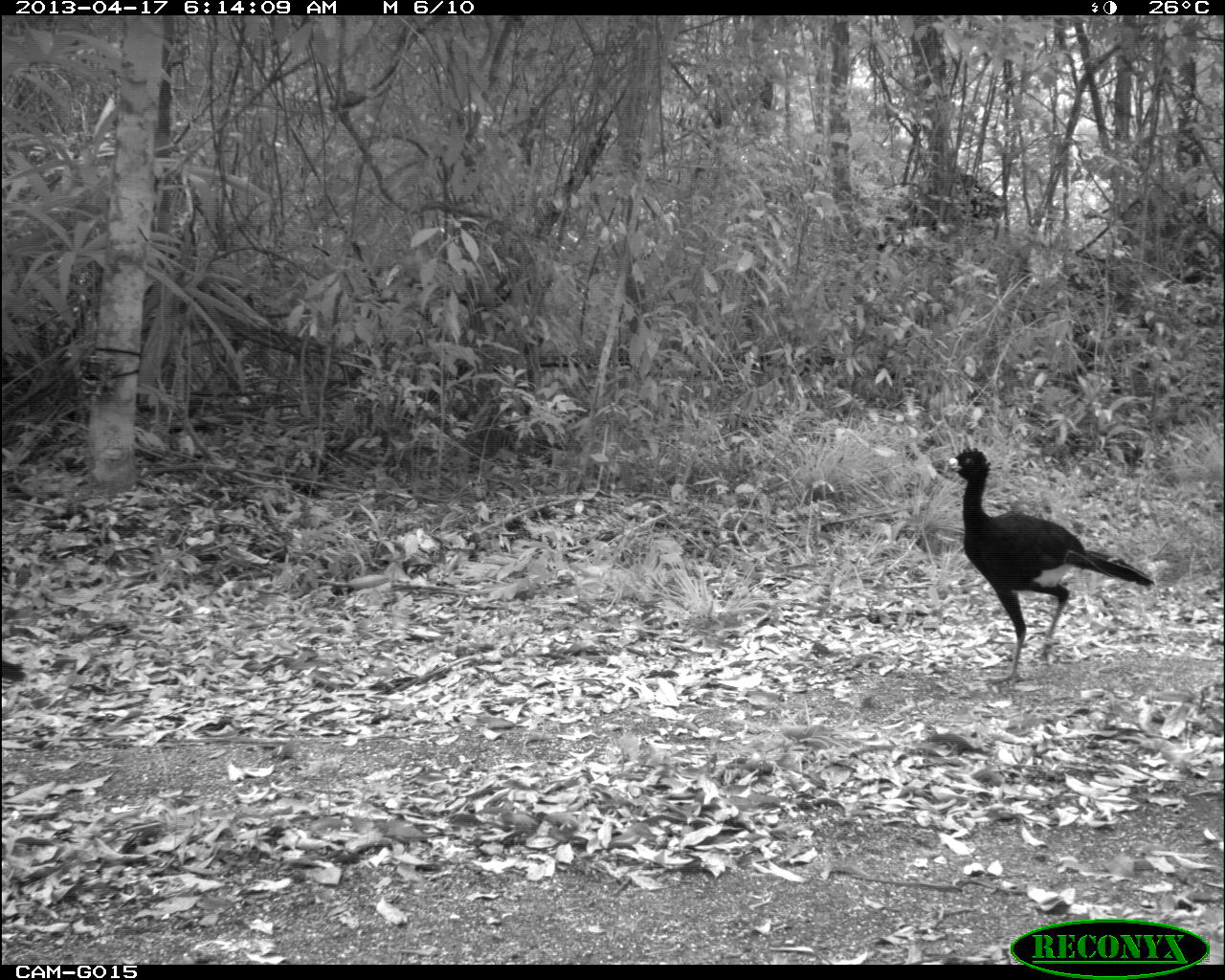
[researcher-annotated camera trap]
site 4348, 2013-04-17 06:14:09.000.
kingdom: Animalia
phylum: Chordata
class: Aves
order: Galliformes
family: Cracidae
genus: Crax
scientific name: Crax rubra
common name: great curassow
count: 3